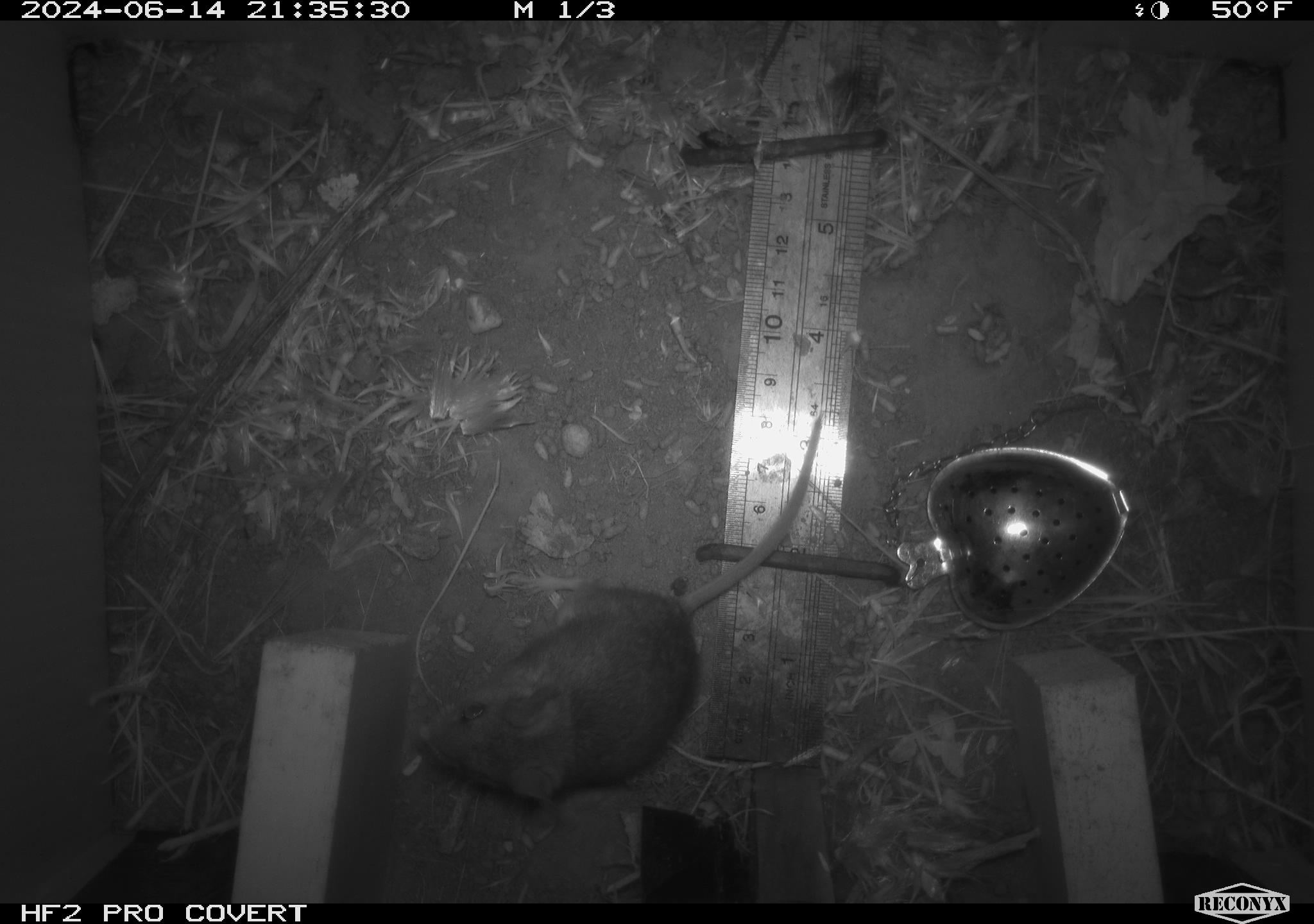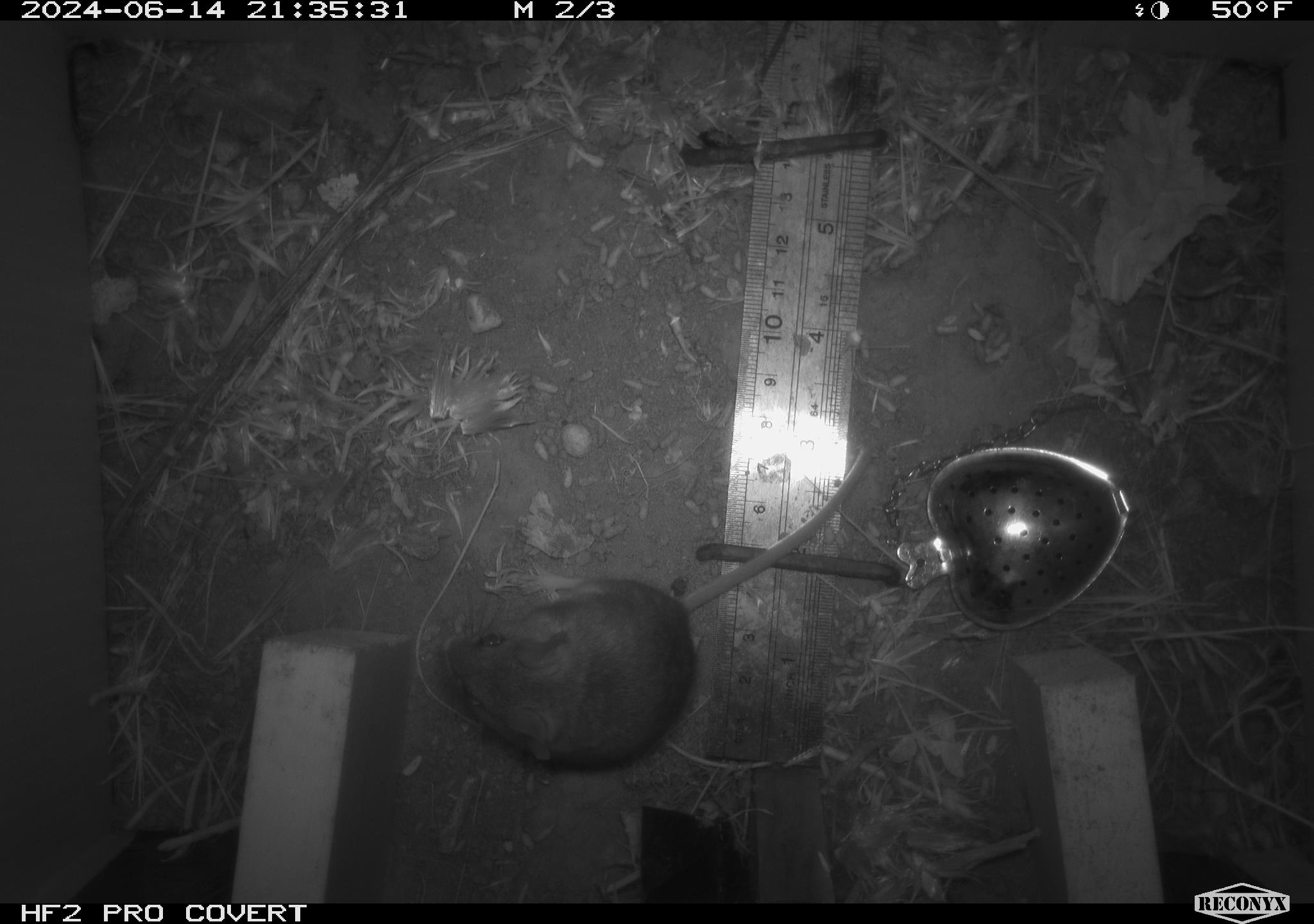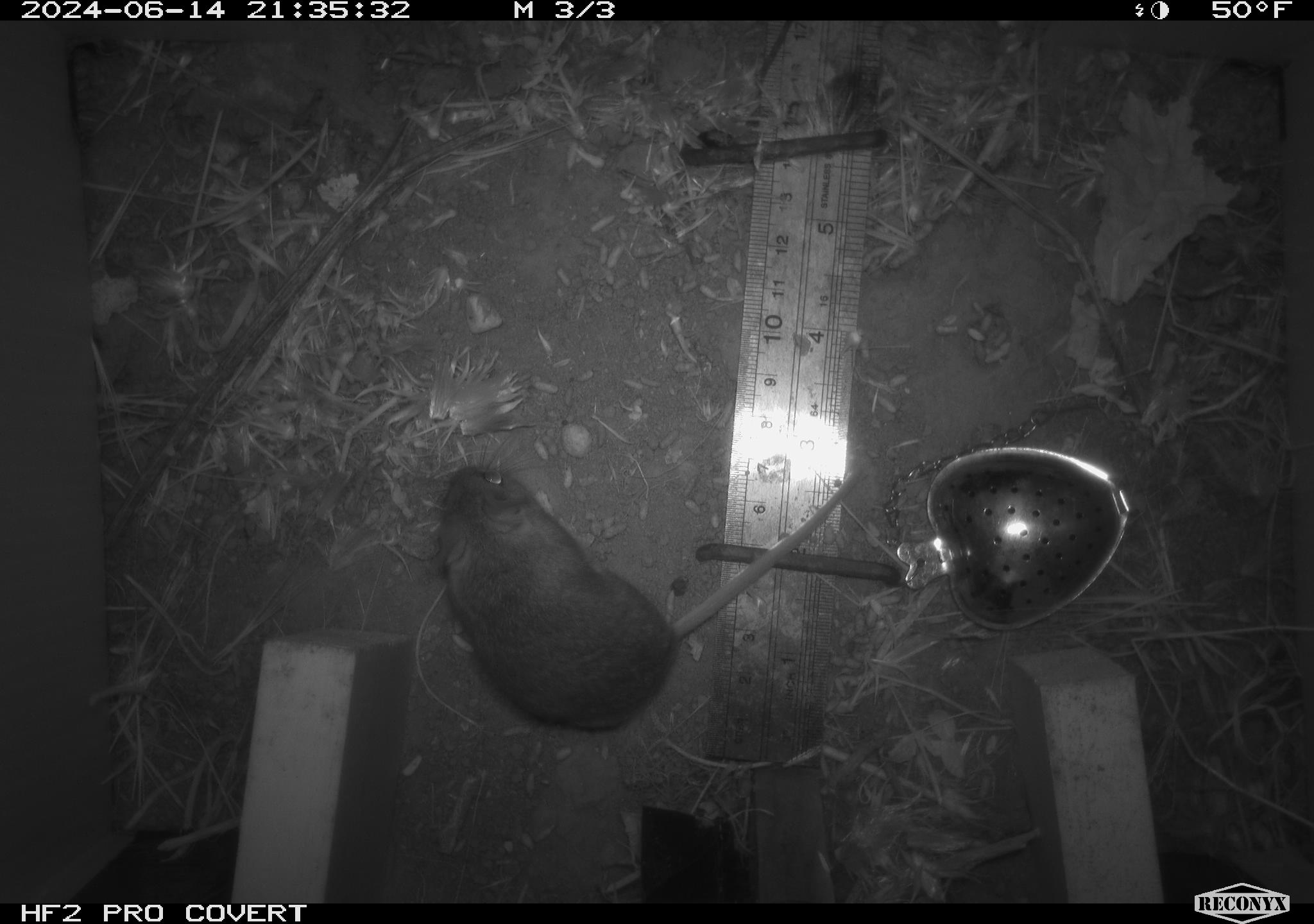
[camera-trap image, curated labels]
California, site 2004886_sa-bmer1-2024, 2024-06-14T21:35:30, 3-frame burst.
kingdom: Animalia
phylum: Chordata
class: Mammalia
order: Rodentia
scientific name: Rodentia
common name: mouse species